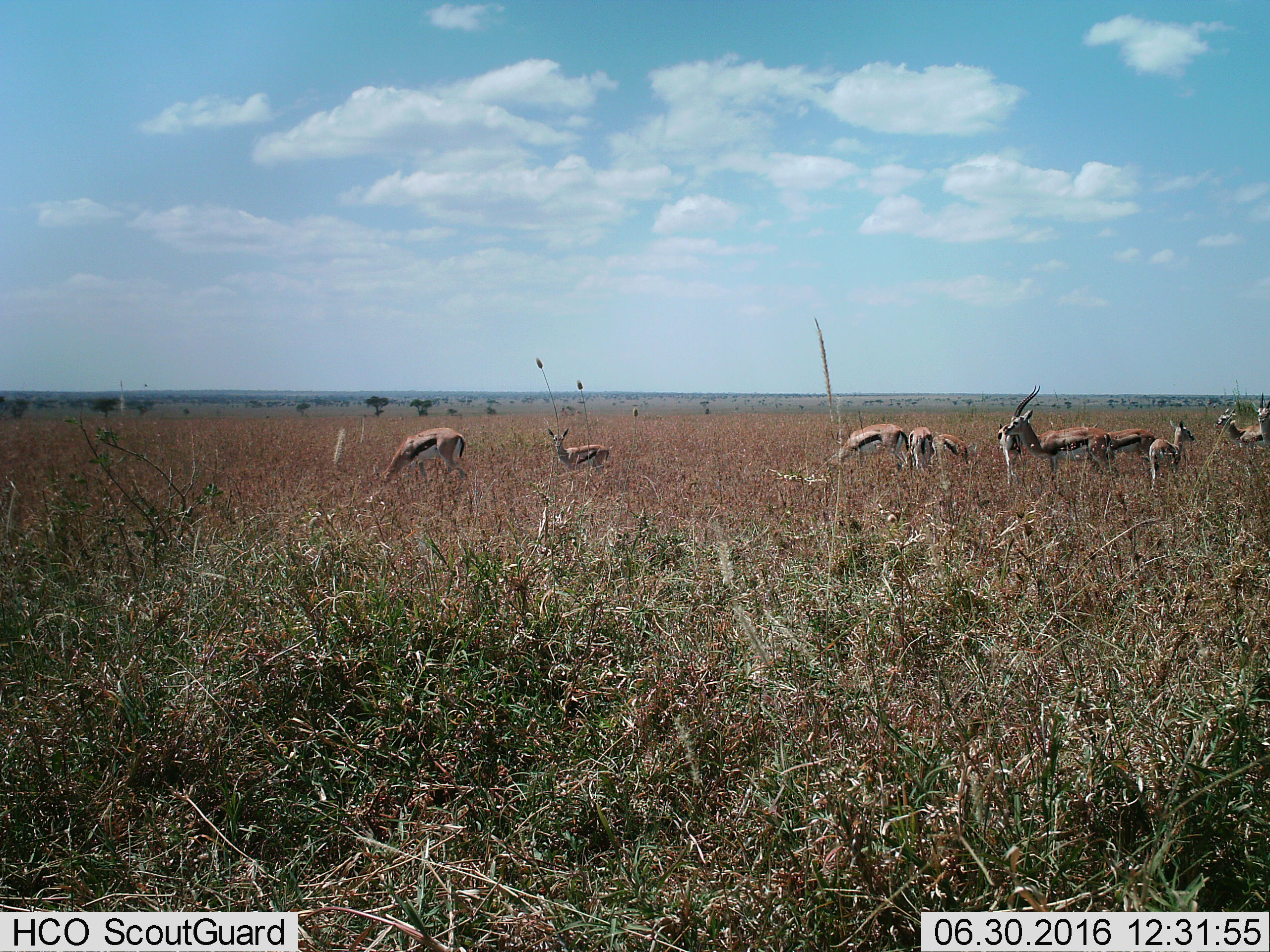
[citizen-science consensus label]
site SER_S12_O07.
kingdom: Animalia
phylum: Chordata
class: Mammalia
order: Artiodactyla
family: Bovidae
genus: Eudorcas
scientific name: Eudorcas thomsonii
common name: thomson's gazelle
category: gazellethomsons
Gazellethomsons (thomson's gazelle) (Eudorcas thomsonii), count 11-50. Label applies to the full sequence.